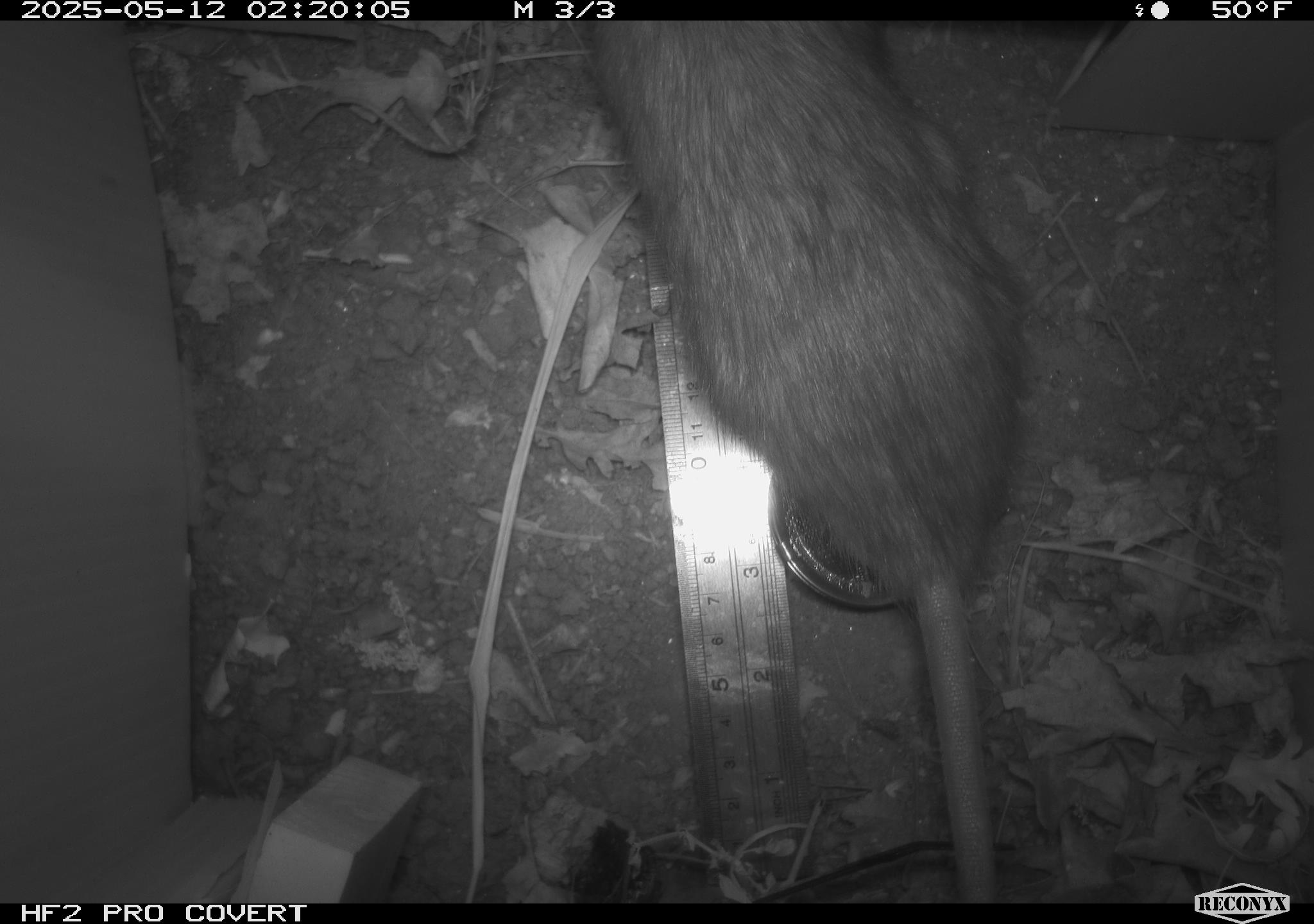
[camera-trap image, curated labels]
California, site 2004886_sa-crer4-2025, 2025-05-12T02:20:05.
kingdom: Animalia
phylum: Chordata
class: Mammalia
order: Rodentia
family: Muridae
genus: Rattus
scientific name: Rattus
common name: rat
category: rattus species